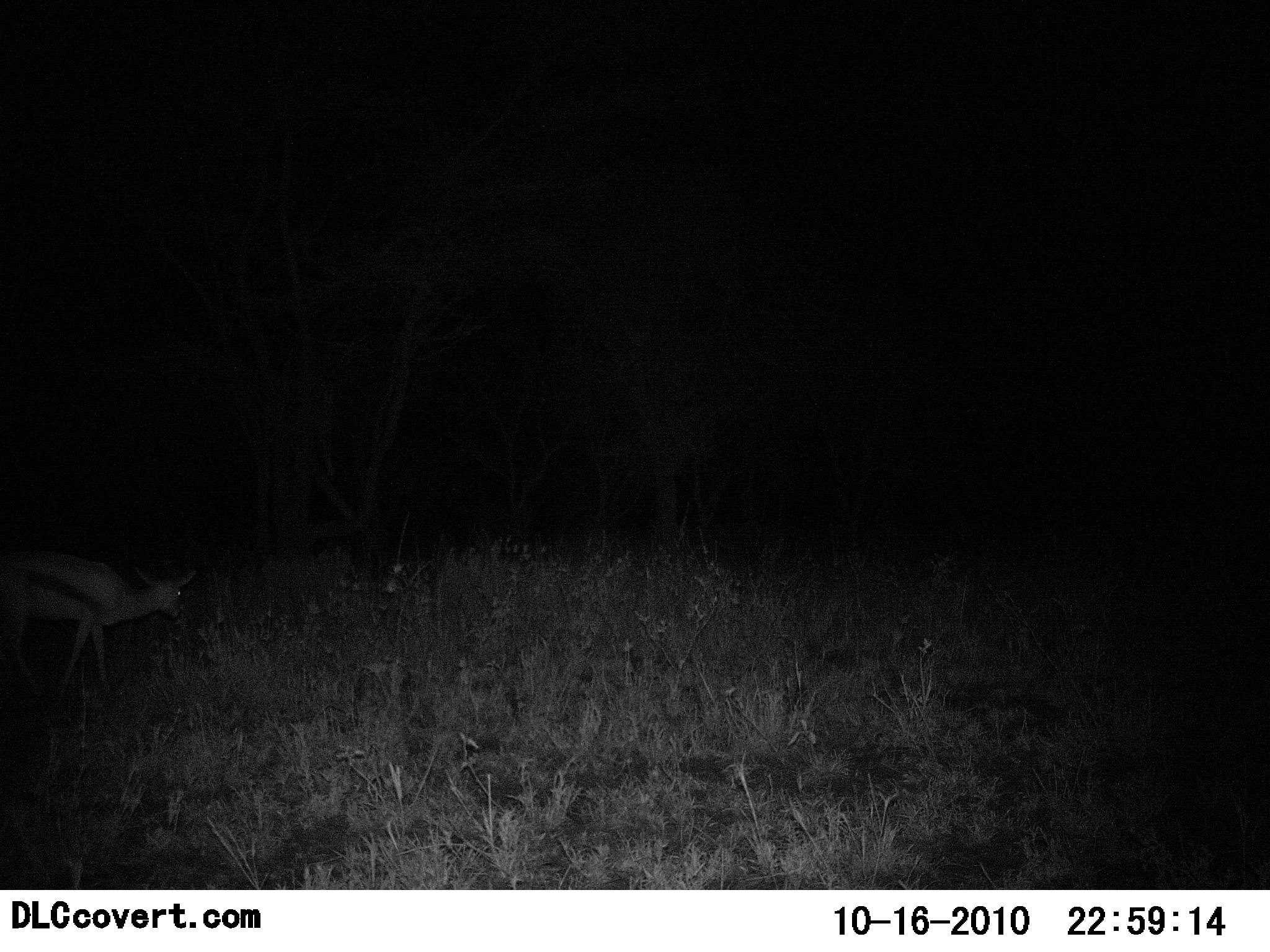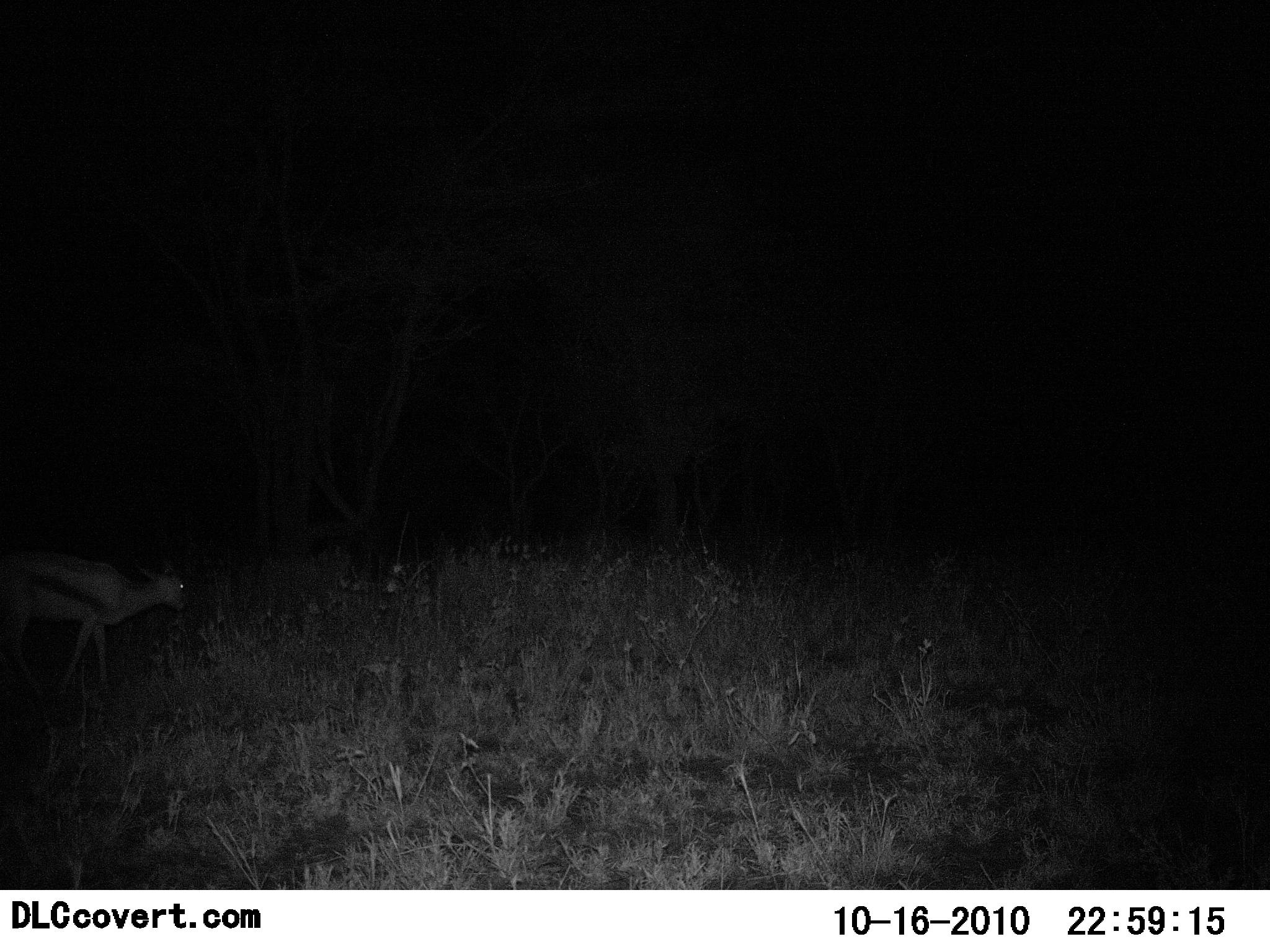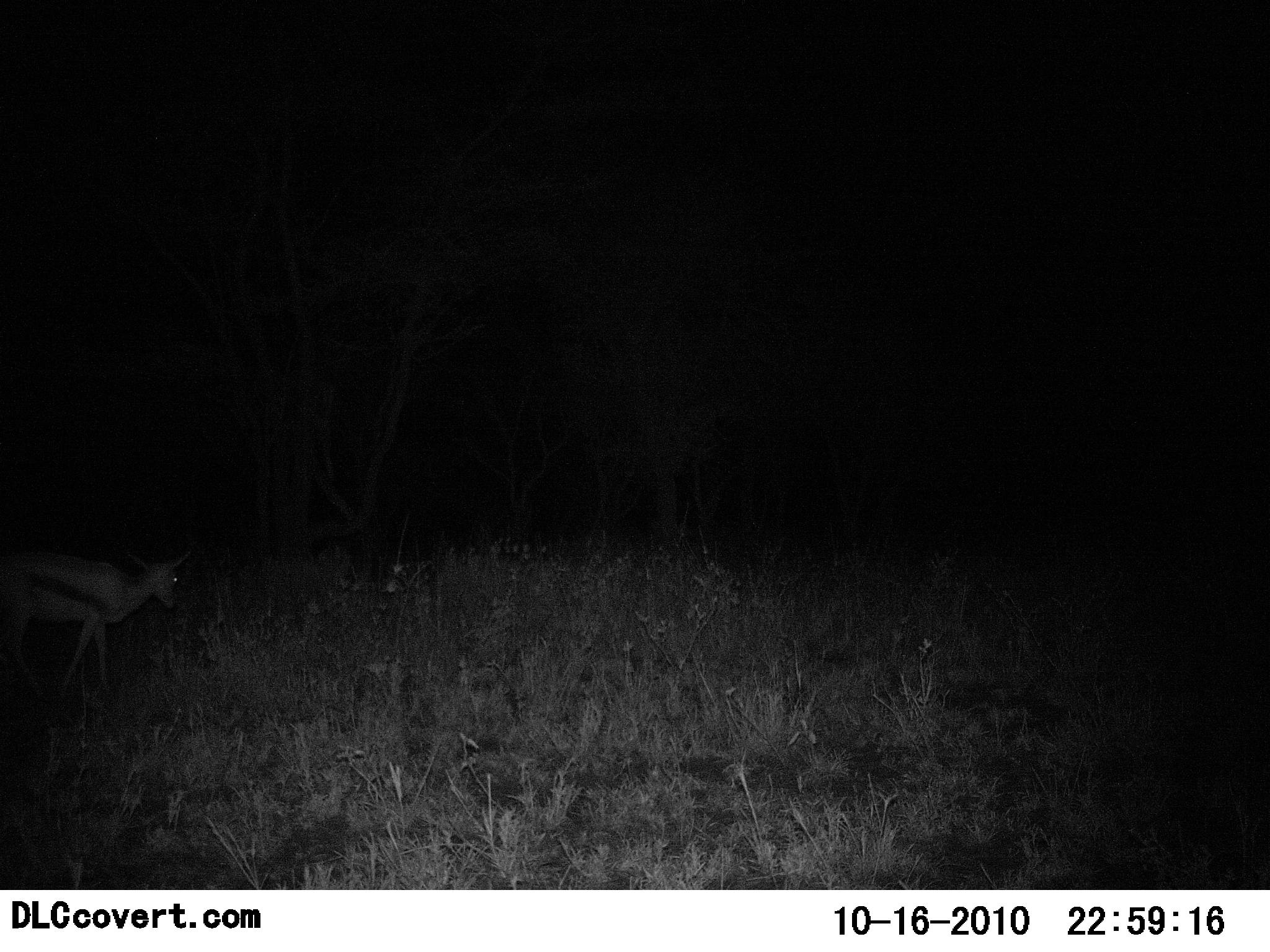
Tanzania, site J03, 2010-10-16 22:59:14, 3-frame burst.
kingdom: Animalia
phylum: Chordata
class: Mammalia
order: Artiodactyla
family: Bovidae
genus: Eudorcas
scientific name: Eudorcas thomsonii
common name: thomson's gazelle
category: gazellethomsons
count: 1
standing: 64%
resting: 0%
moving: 7%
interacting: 0%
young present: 0%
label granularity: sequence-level